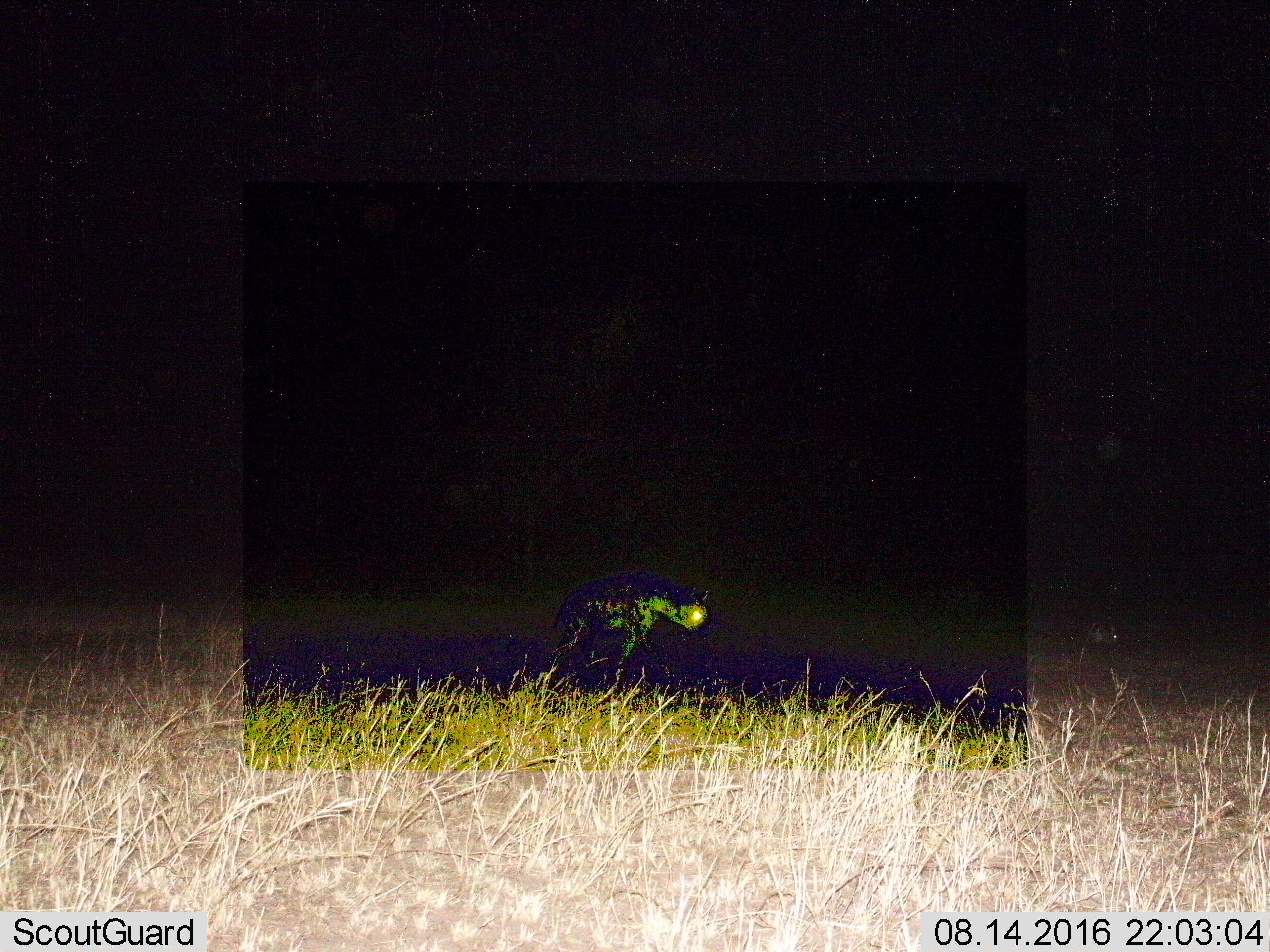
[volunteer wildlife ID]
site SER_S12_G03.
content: unidentified animal